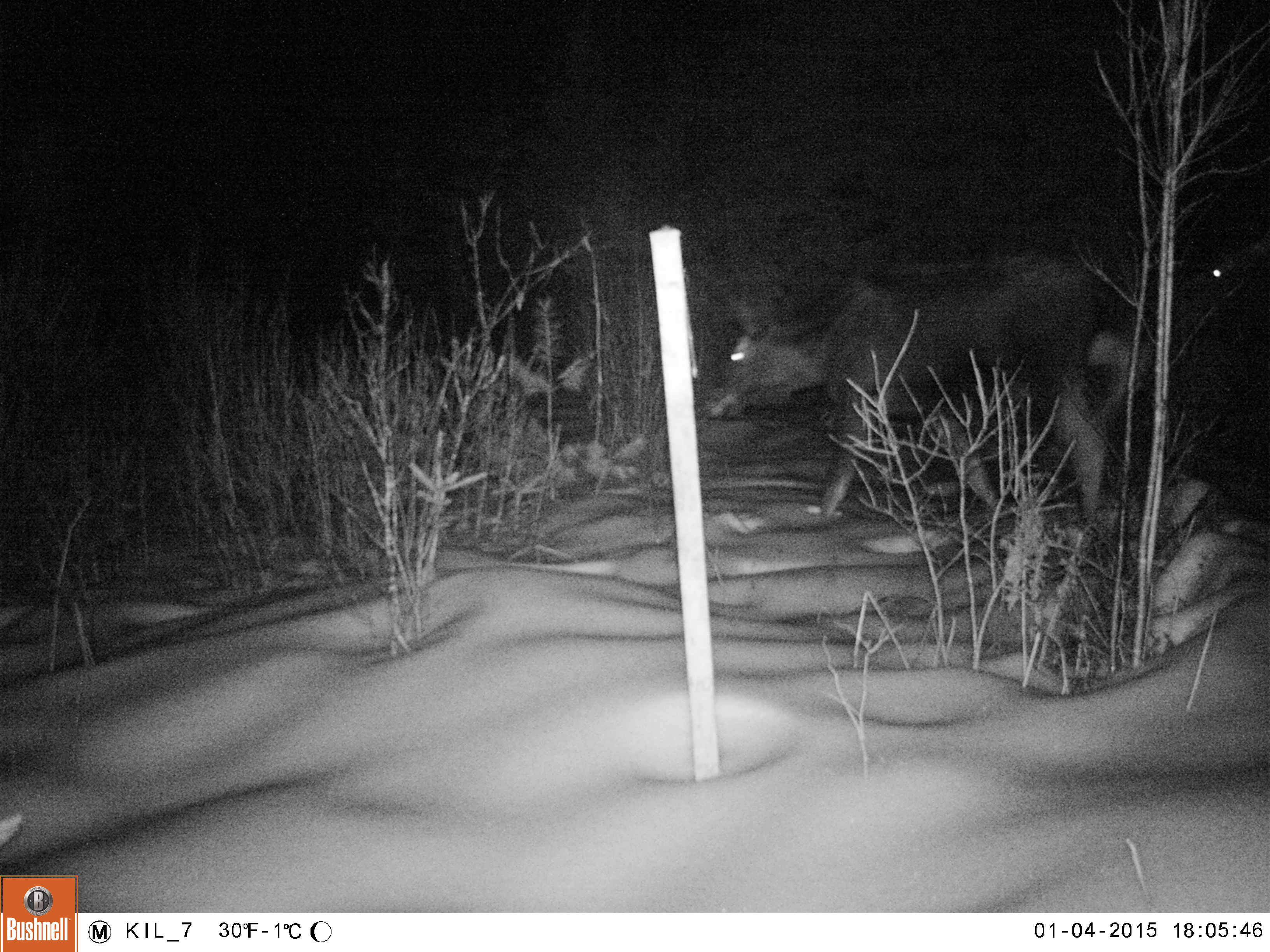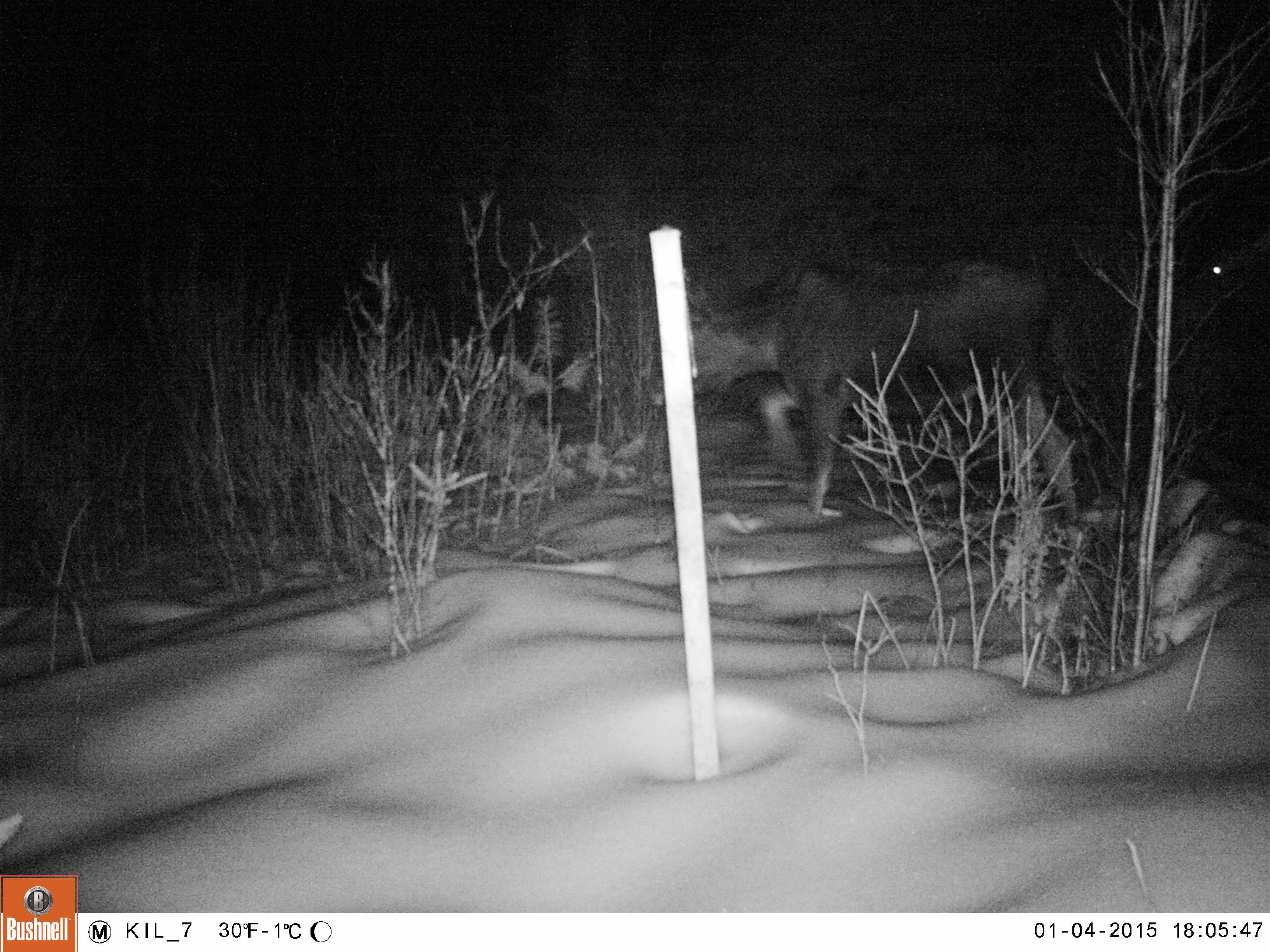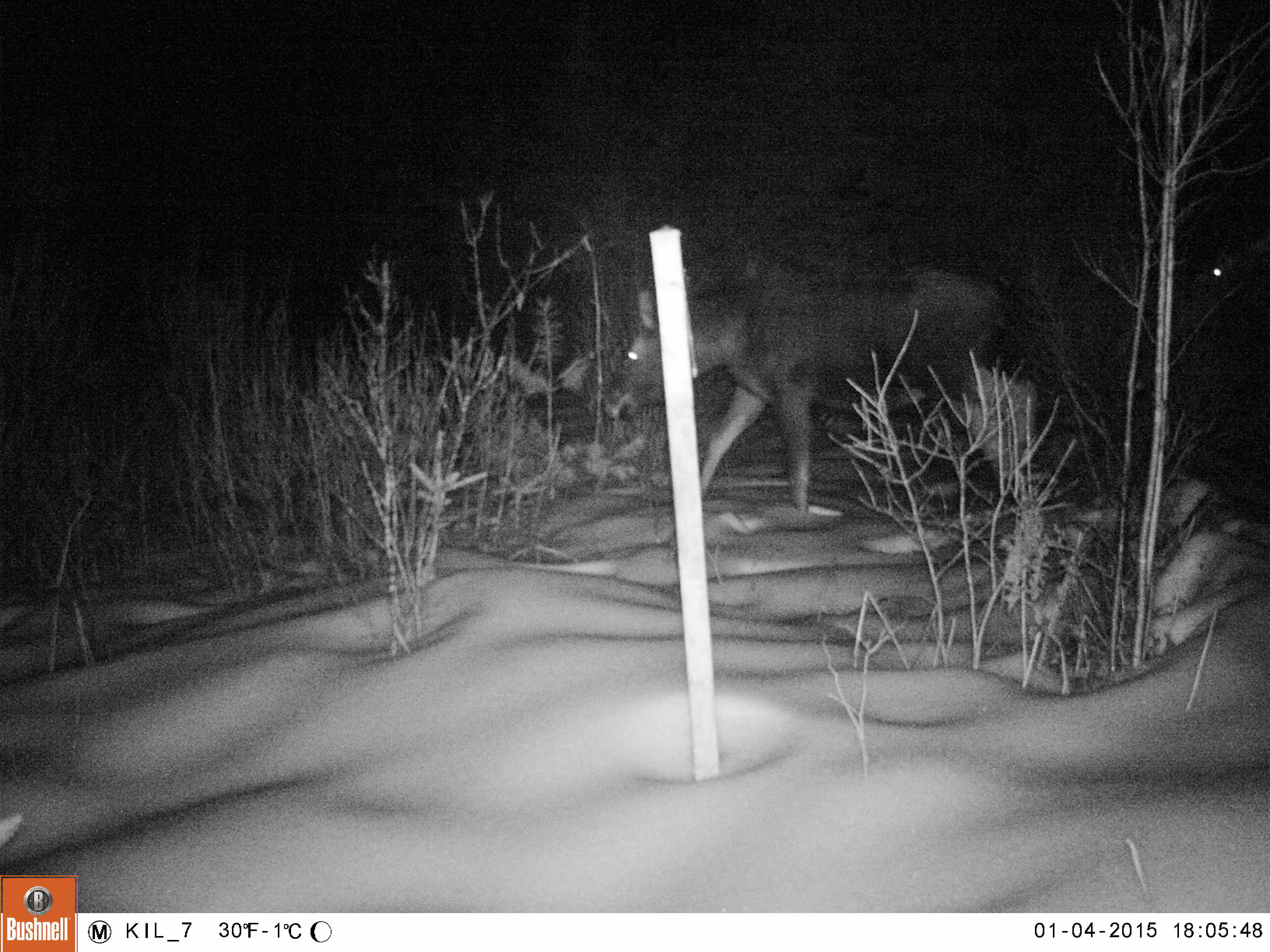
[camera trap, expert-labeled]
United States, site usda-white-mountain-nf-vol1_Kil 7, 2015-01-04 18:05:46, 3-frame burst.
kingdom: Animalia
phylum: Chordata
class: Mammalia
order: Artiodactyla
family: Cervidae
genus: Alces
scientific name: Alces alces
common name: moose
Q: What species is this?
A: Moose (Alces alces).